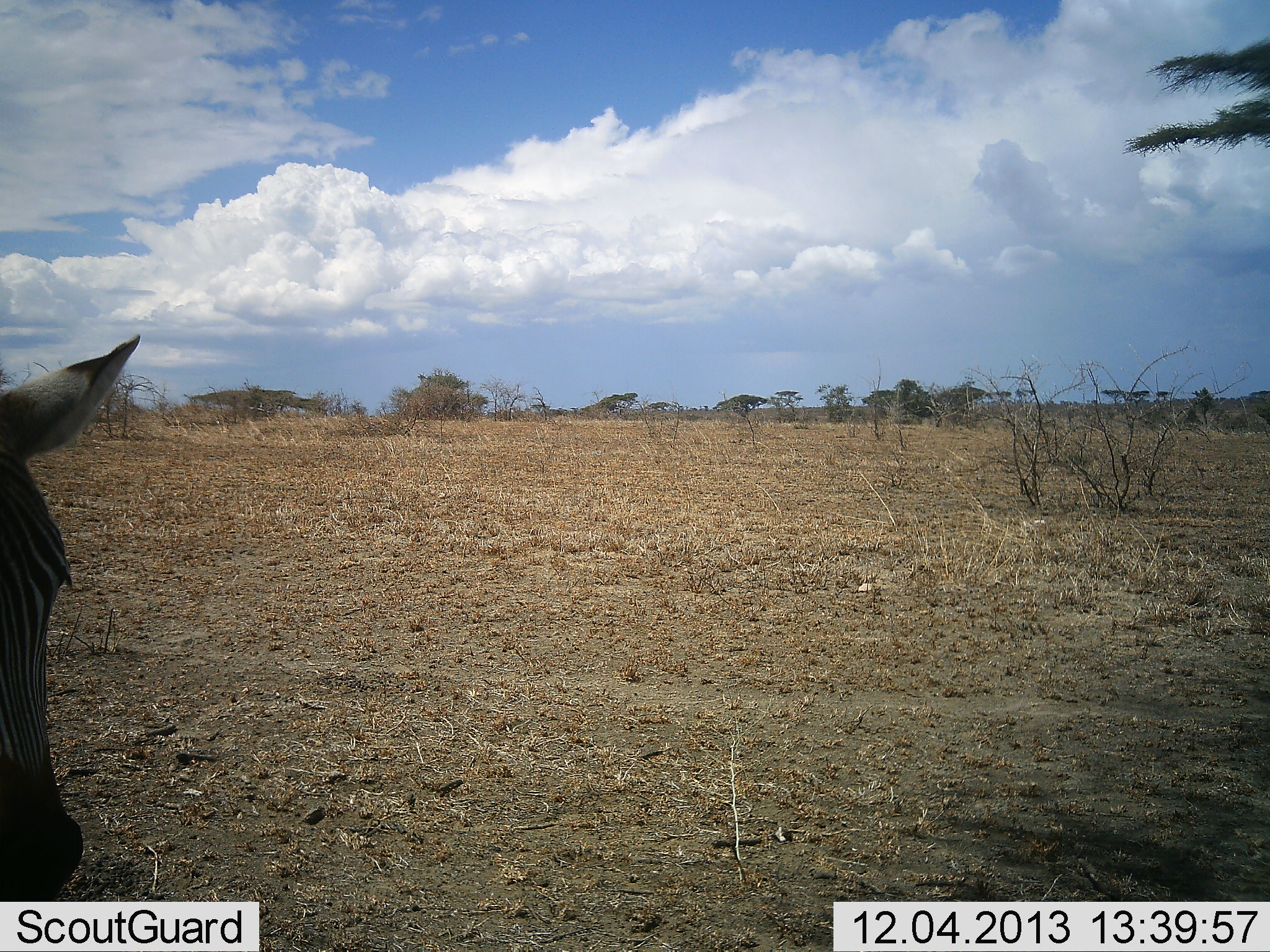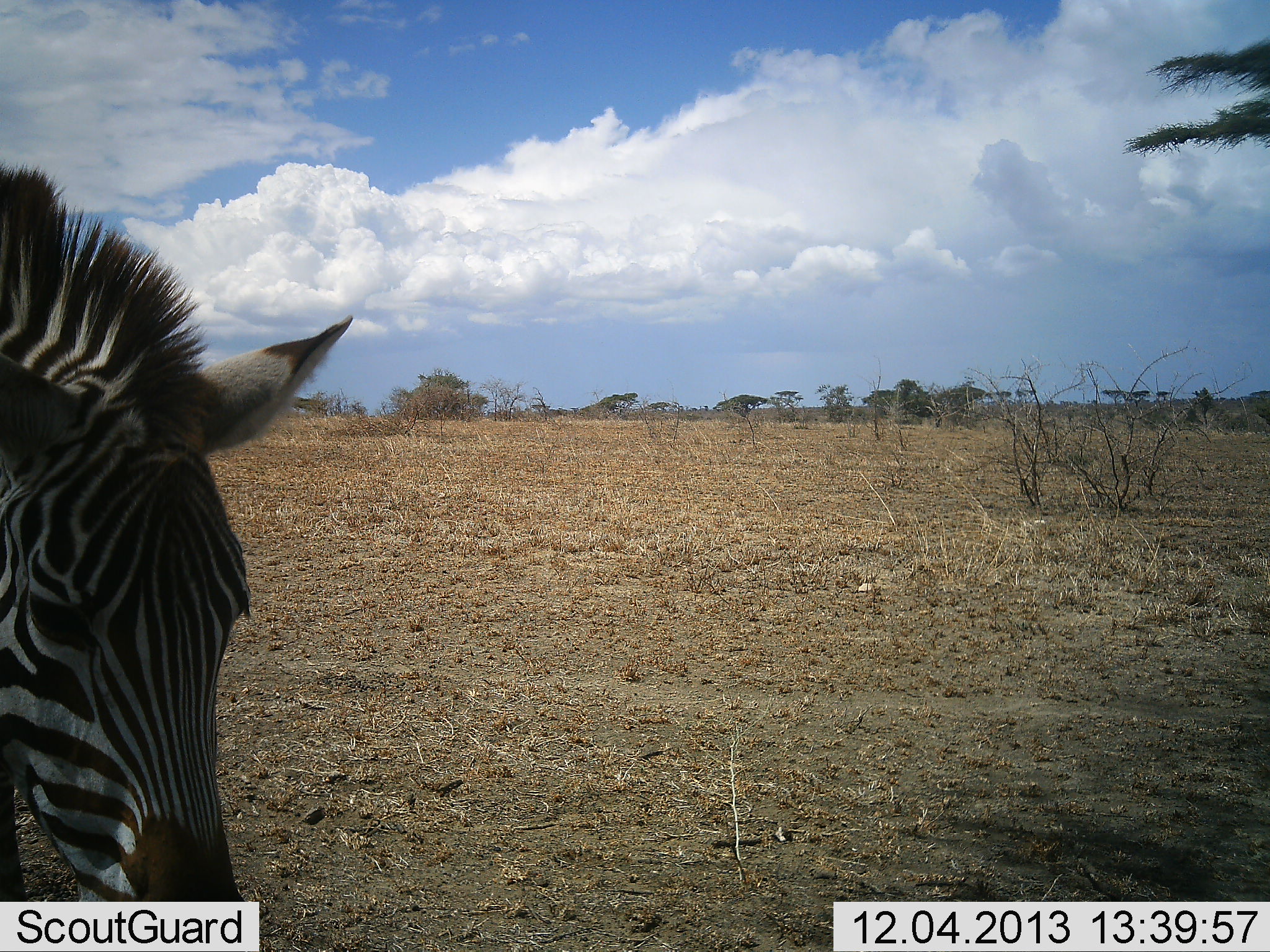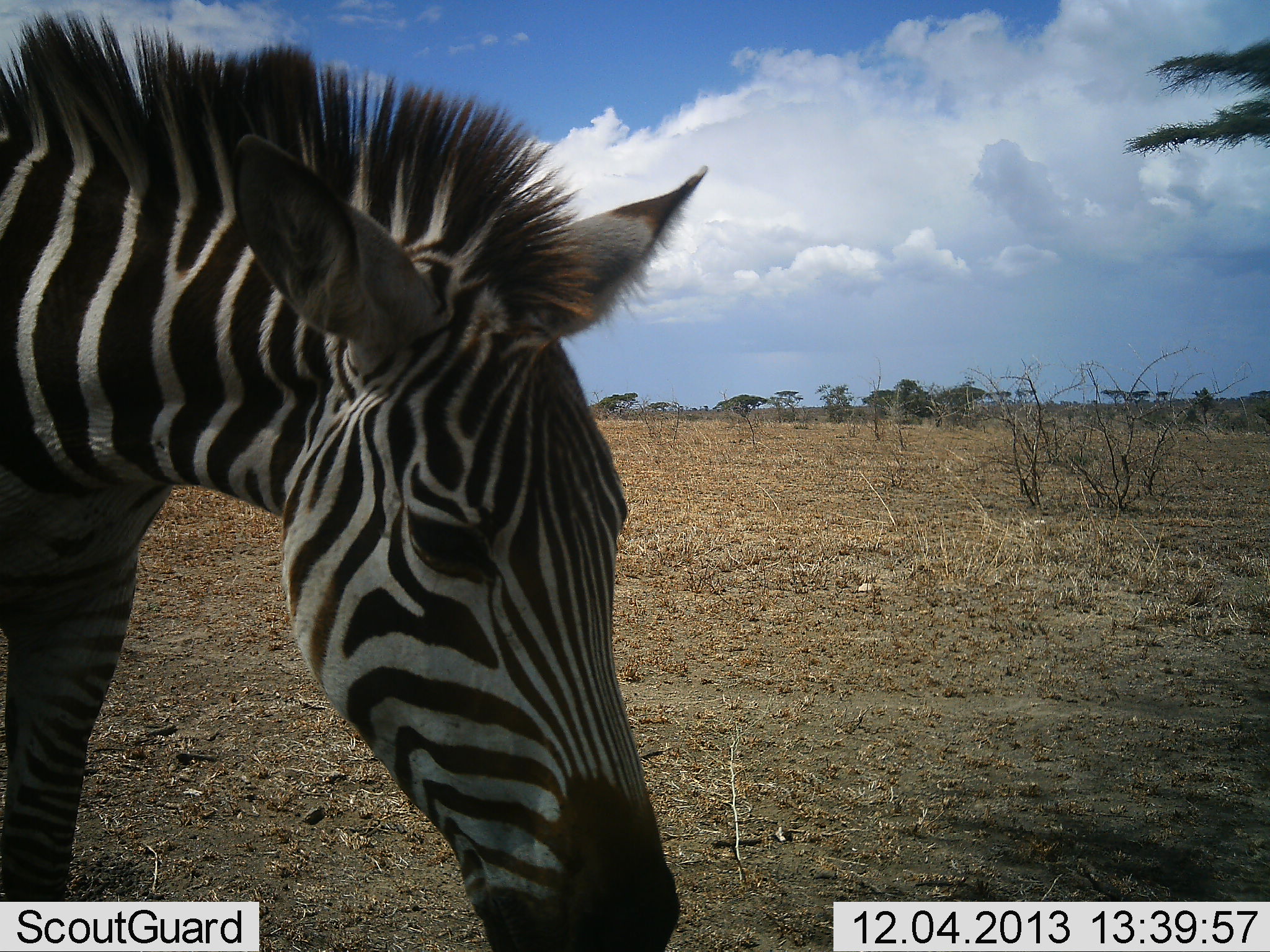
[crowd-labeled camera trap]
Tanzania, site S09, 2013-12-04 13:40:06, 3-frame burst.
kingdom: Animalia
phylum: Chordata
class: Mammalia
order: Perissodactyla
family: Equidae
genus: Equus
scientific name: Equus quagga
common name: plains zebra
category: zebra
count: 1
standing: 10%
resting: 0%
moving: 100%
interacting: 0%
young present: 0%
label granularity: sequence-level